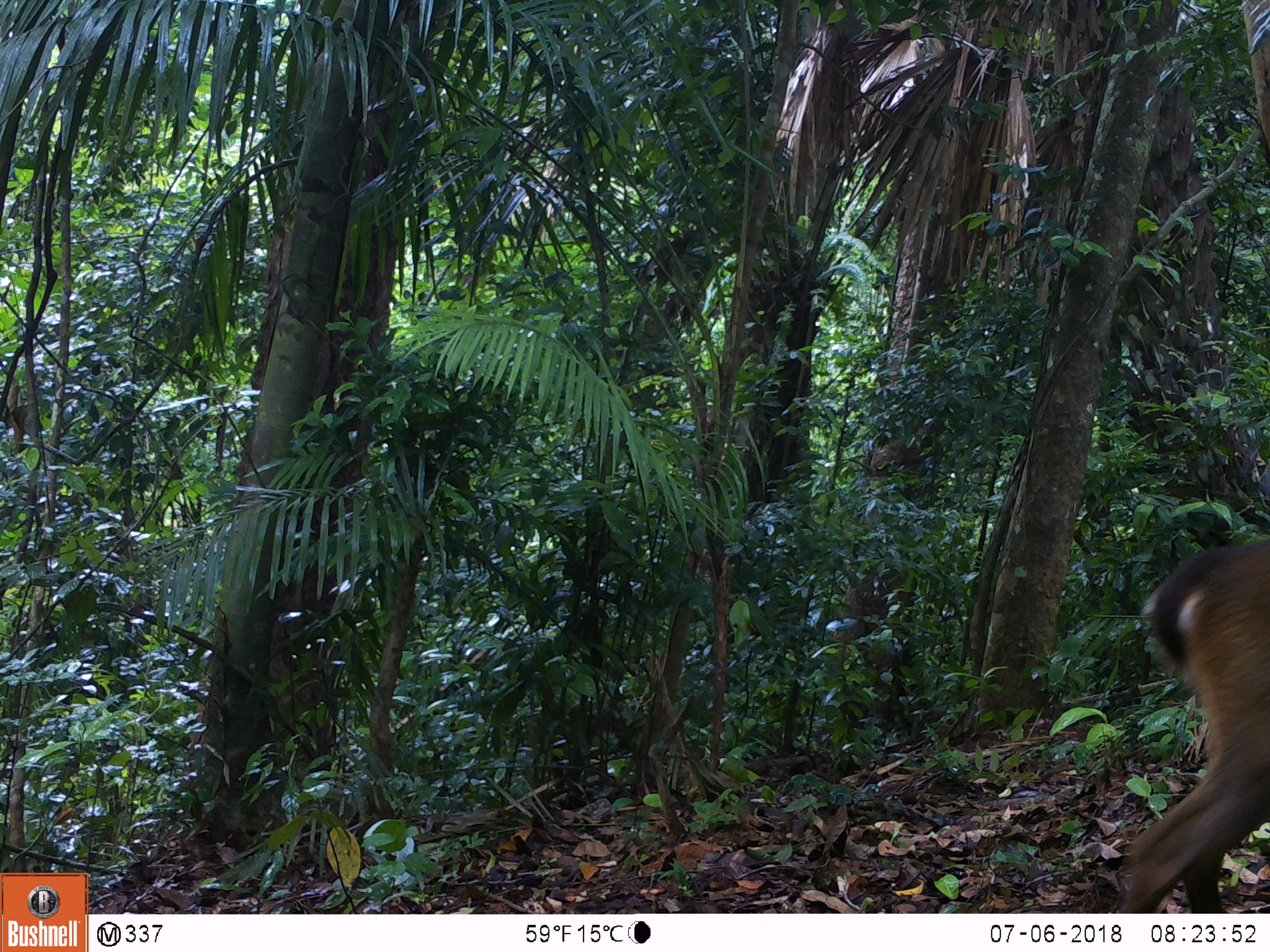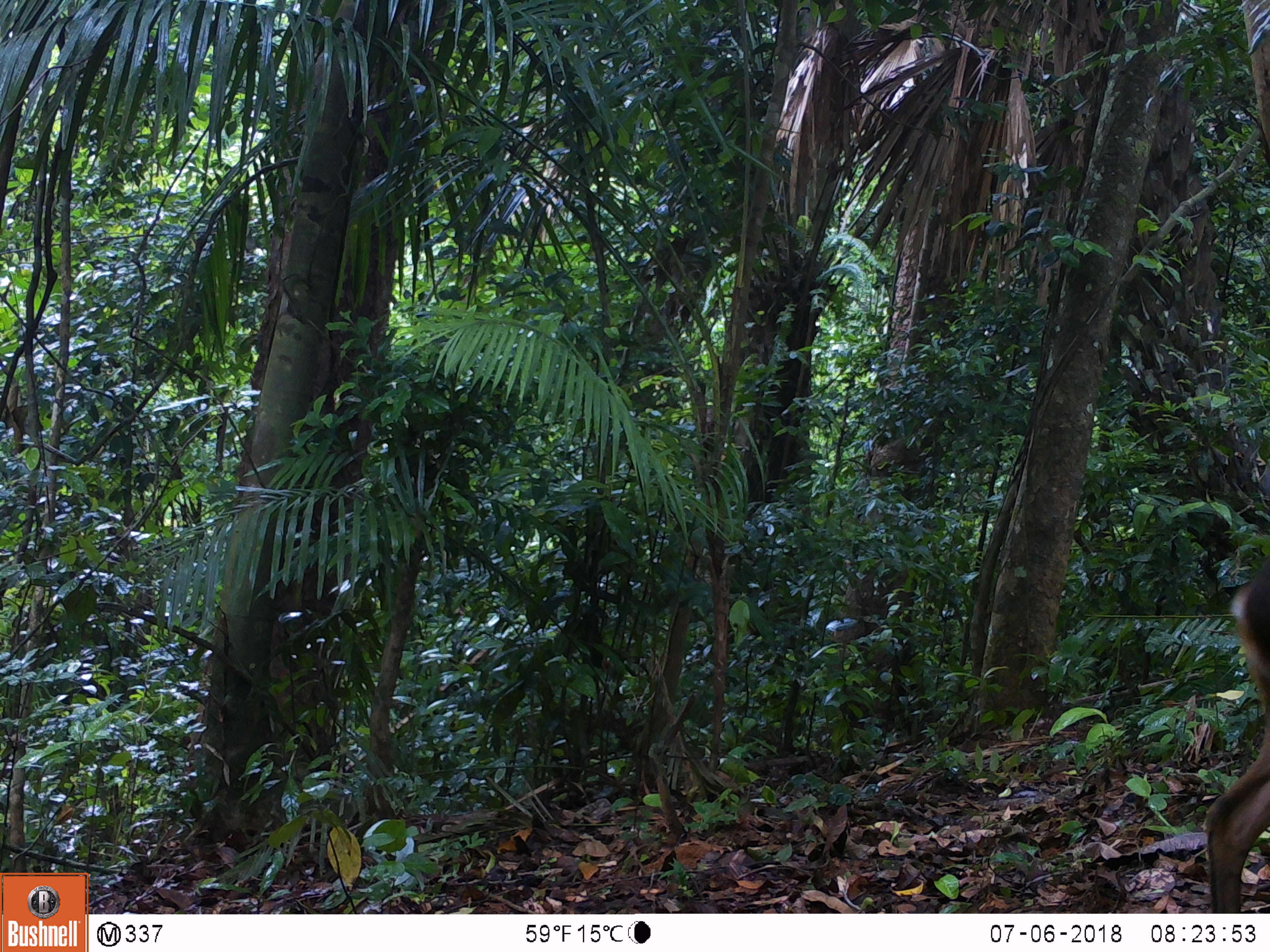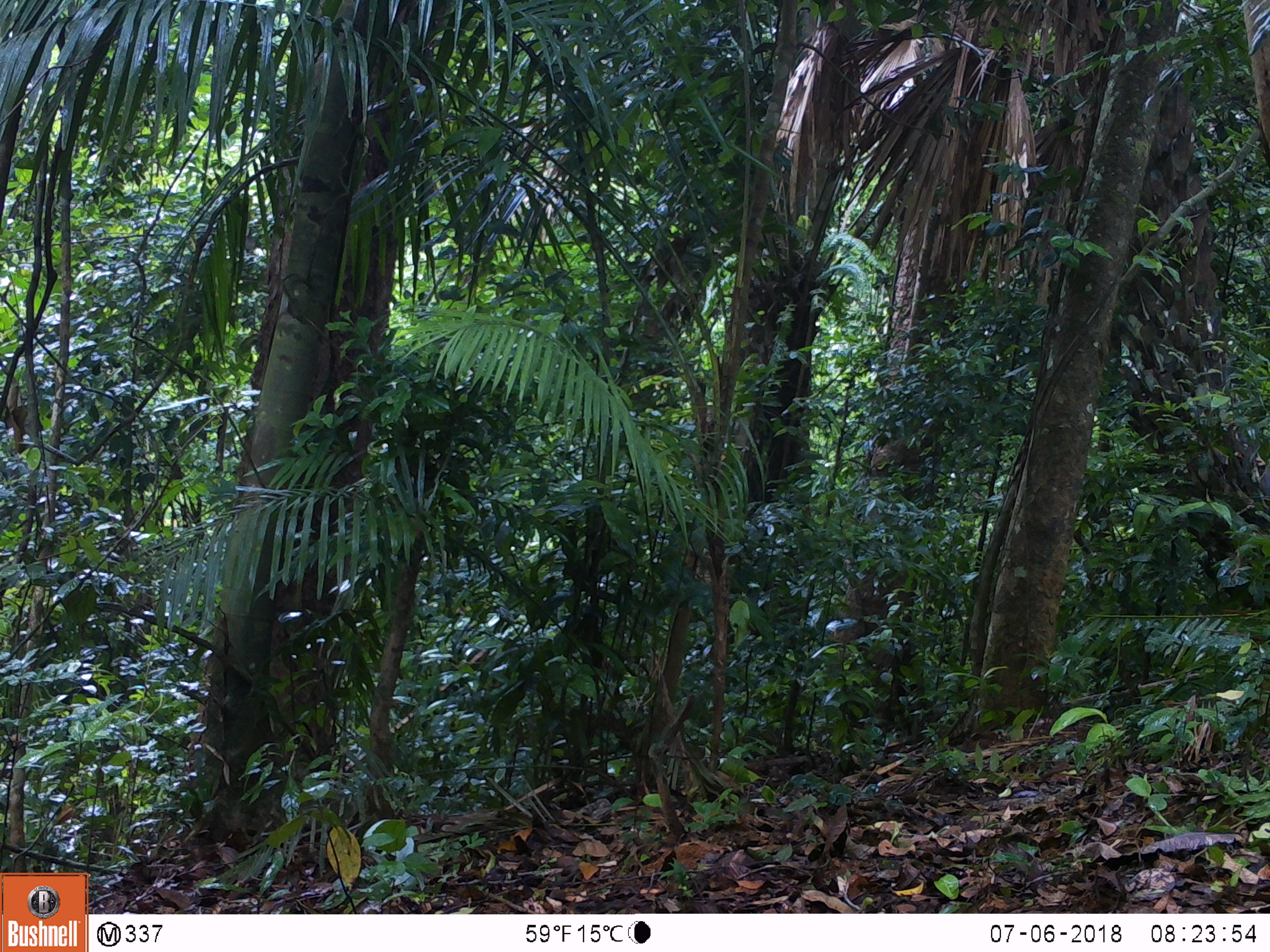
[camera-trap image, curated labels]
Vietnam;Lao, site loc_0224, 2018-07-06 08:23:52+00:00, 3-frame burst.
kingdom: Animalia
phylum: Chordata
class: Mammalia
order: Artiodactyla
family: Cervidae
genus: Muntiacus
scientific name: Muntiacus vuquangensis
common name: large-antlered muntjac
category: large antlered muntjac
Large antlered muntjac (large-antlered muntjac) (Muntiacus vuquangensis). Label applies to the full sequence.